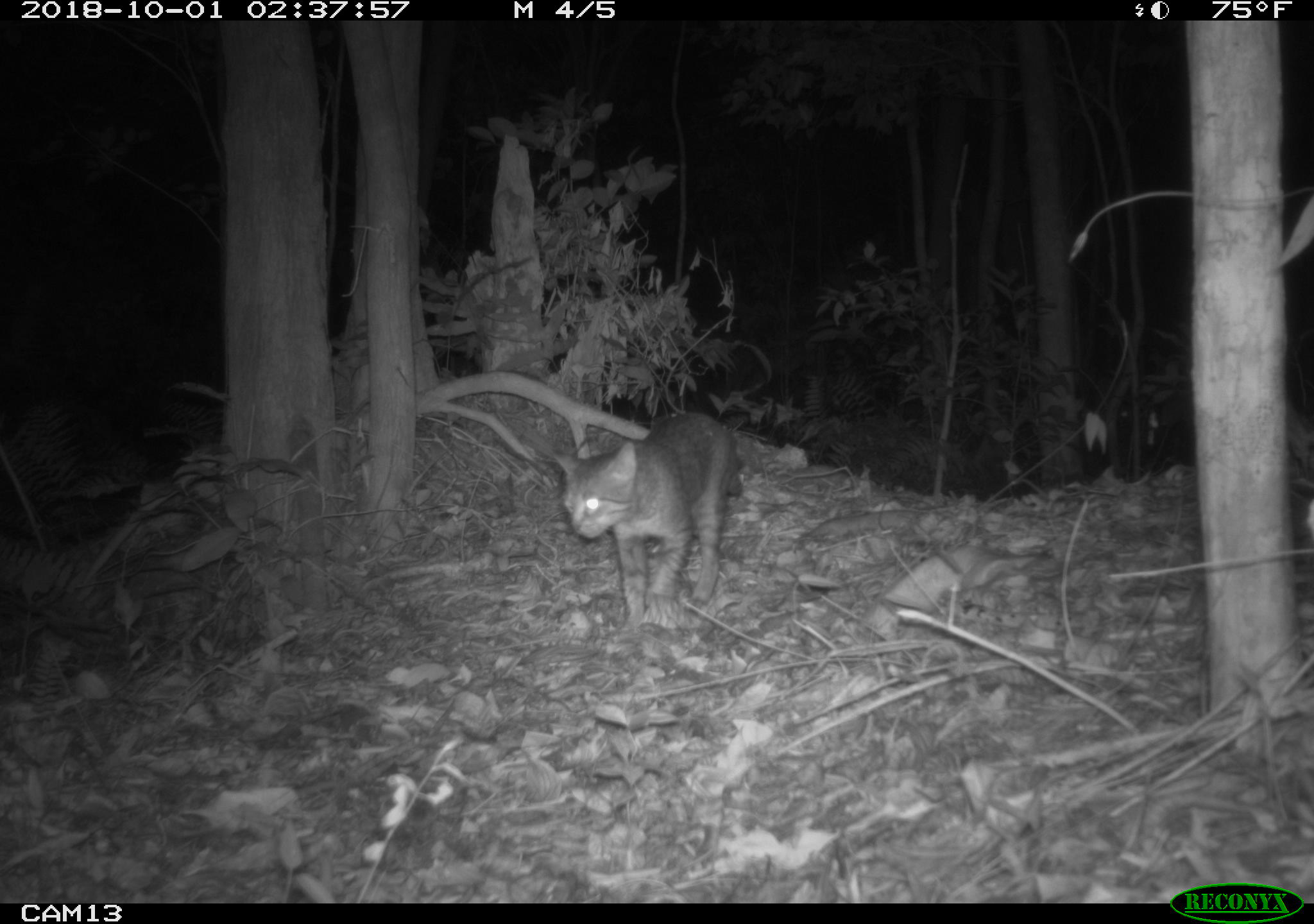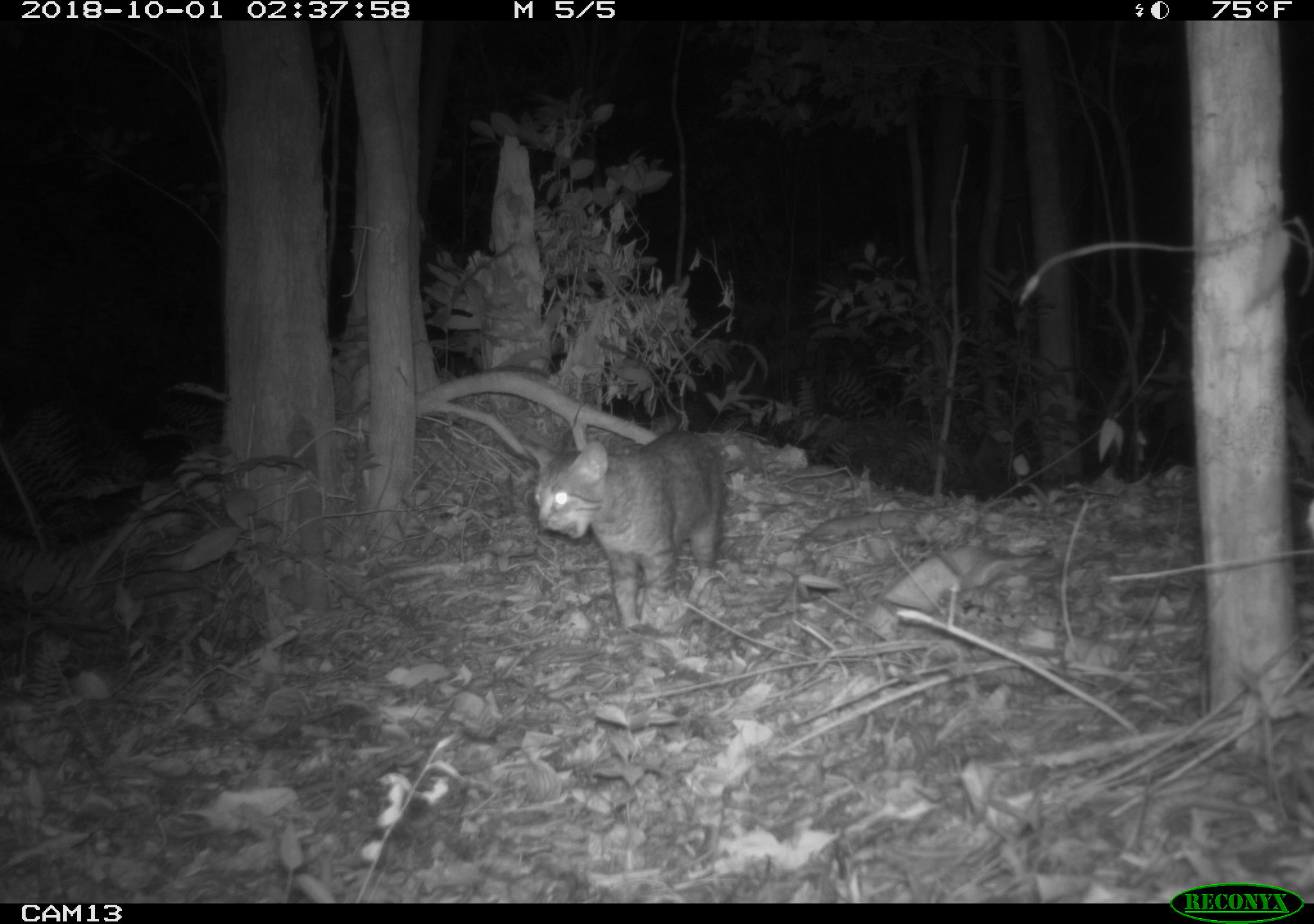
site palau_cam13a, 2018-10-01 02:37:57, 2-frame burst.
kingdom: Animalia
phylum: Chordata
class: Mammalia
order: Carnivora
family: Felidae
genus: Felis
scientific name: Felis catus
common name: cat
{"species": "cat (Felis catus)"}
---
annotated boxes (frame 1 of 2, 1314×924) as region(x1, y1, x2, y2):
cat: region(419, 393, 744, 628)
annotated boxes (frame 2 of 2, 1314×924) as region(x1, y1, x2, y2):
cat: region(521, 422, 730, 639)